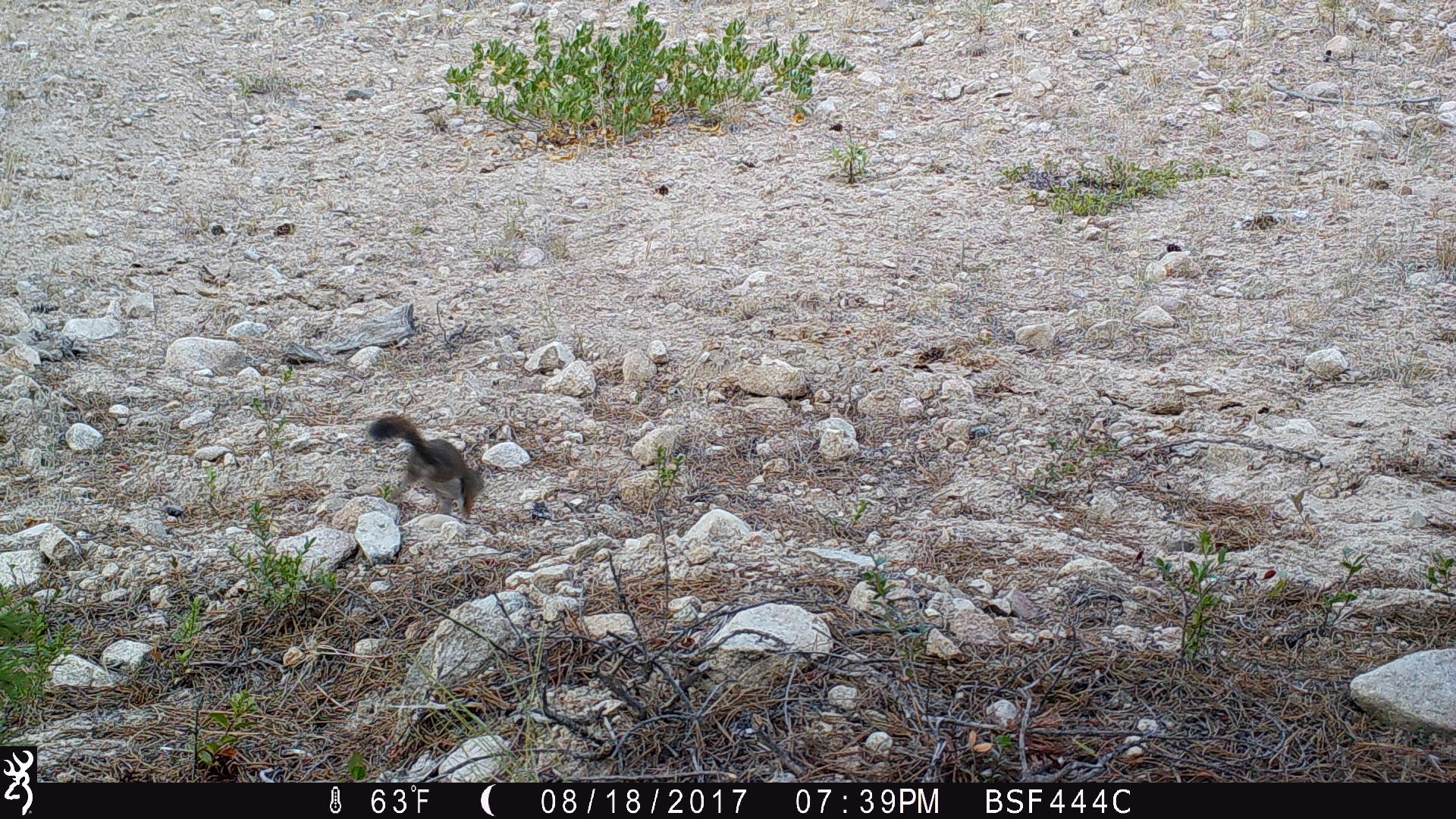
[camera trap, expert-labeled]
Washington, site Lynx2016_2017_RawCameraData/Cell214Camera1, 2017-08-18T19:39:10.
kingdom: Animalia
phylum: Chordata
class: Mammalia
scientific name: Mammalia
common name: small mammal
Small mammal (Mammalia). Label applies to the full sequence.